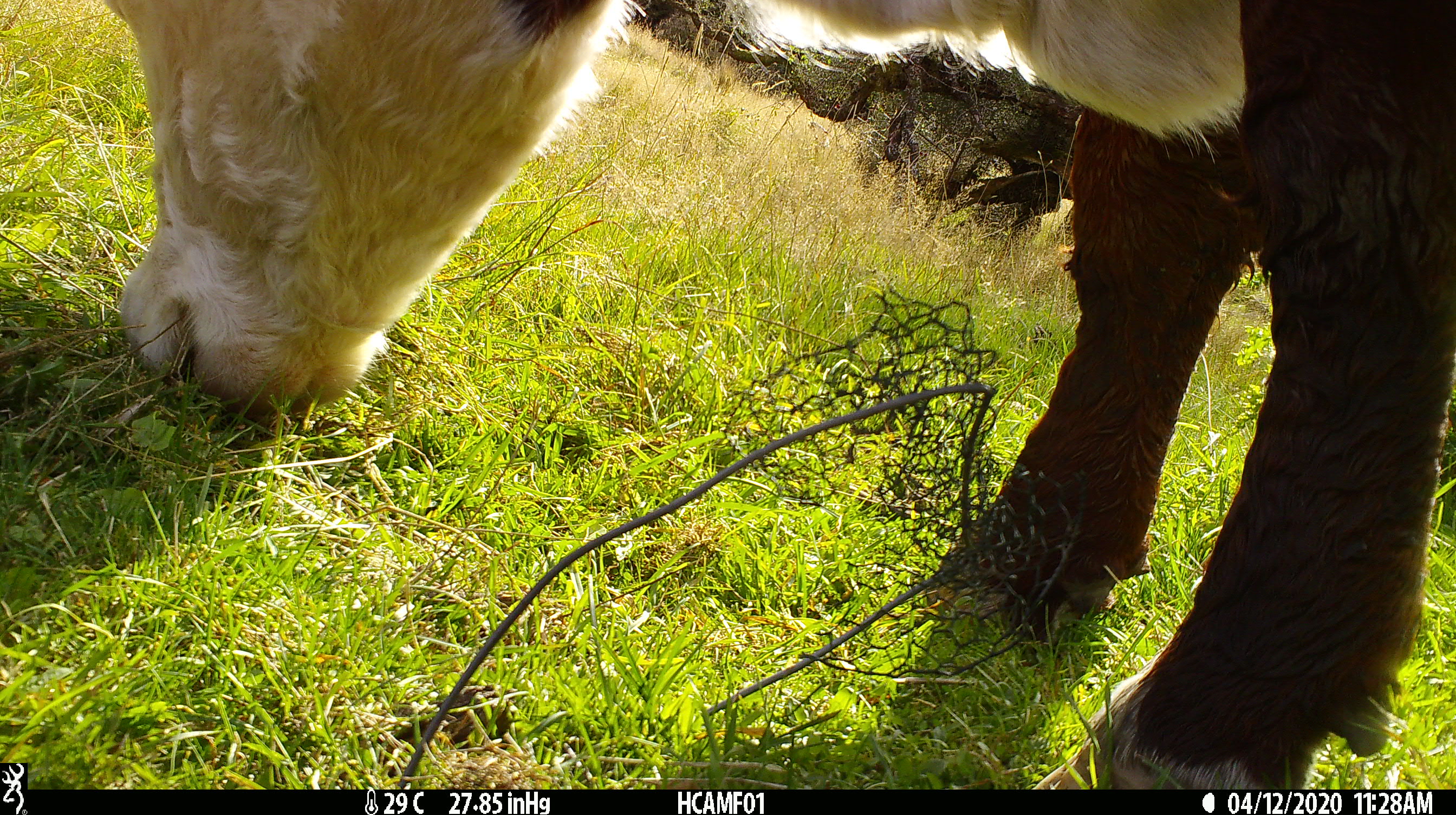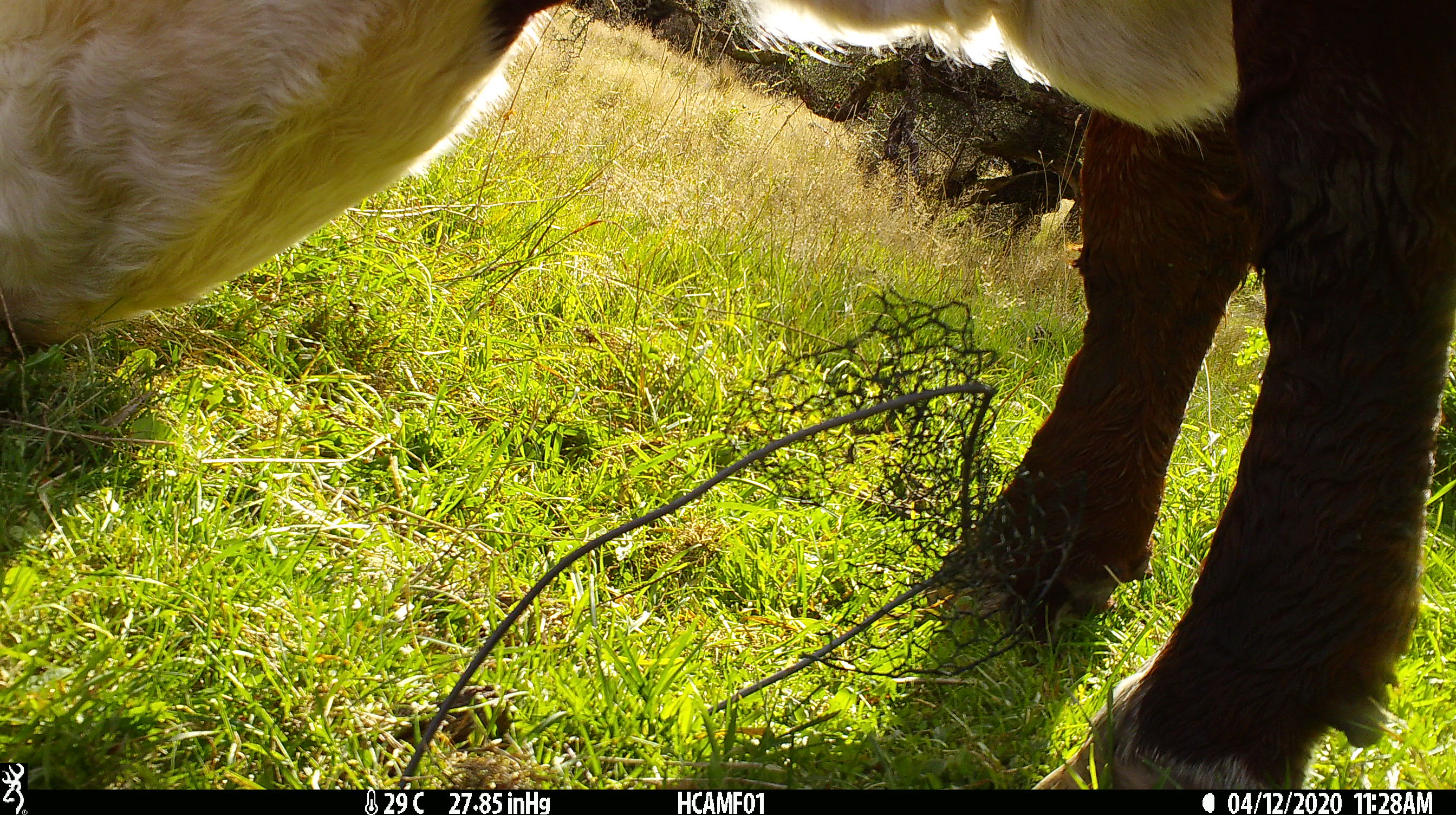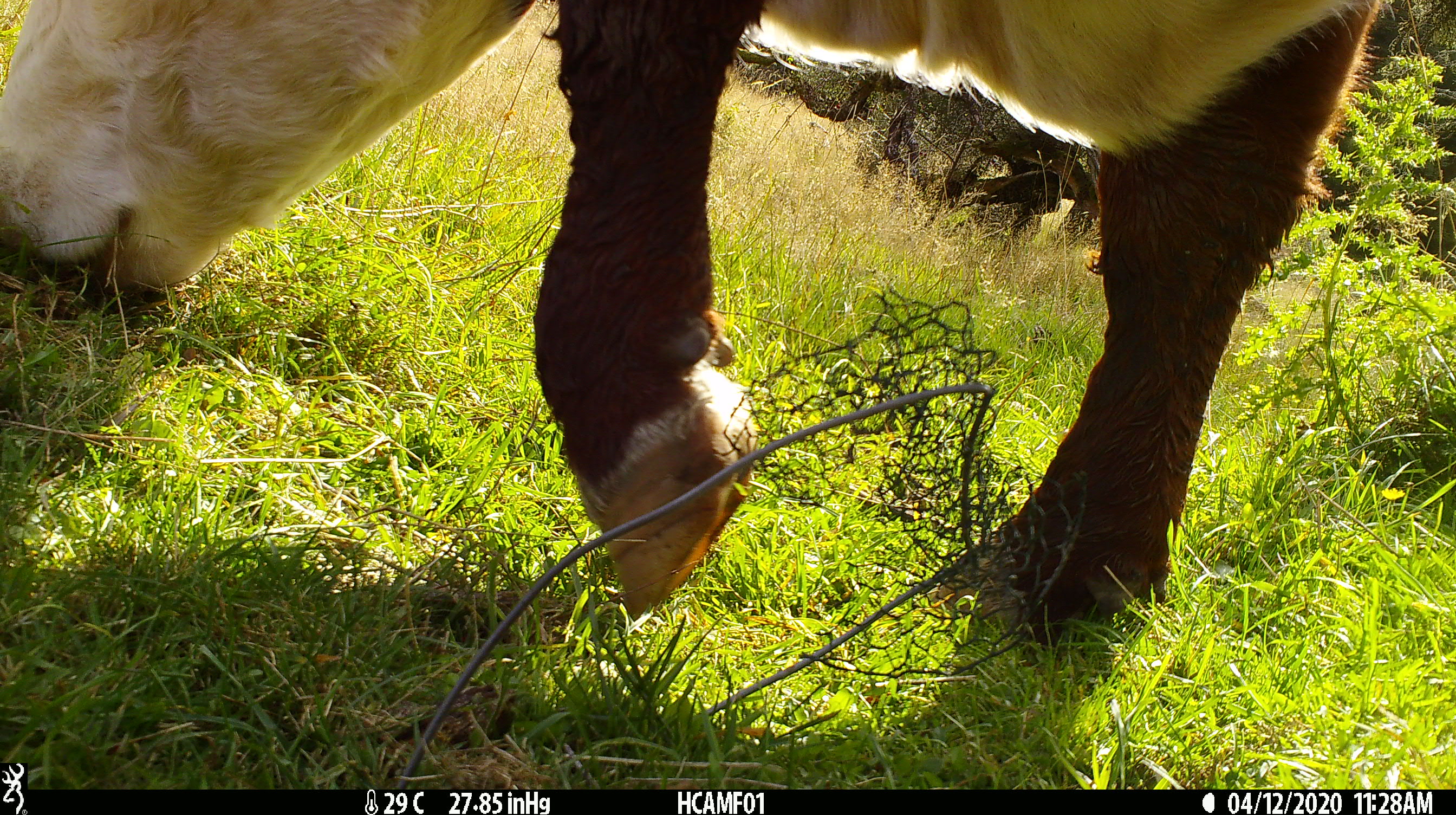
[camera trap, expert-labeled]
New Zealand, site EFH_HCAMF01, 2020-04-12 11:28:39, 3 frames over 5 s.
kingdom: Animalia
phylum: Chordata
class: Mammalia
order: Artiodactyla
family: Bovidae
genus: Bos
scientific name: Bos taurus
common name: domestic cow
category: cow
Cow (domestic cow) (Bos taurus).